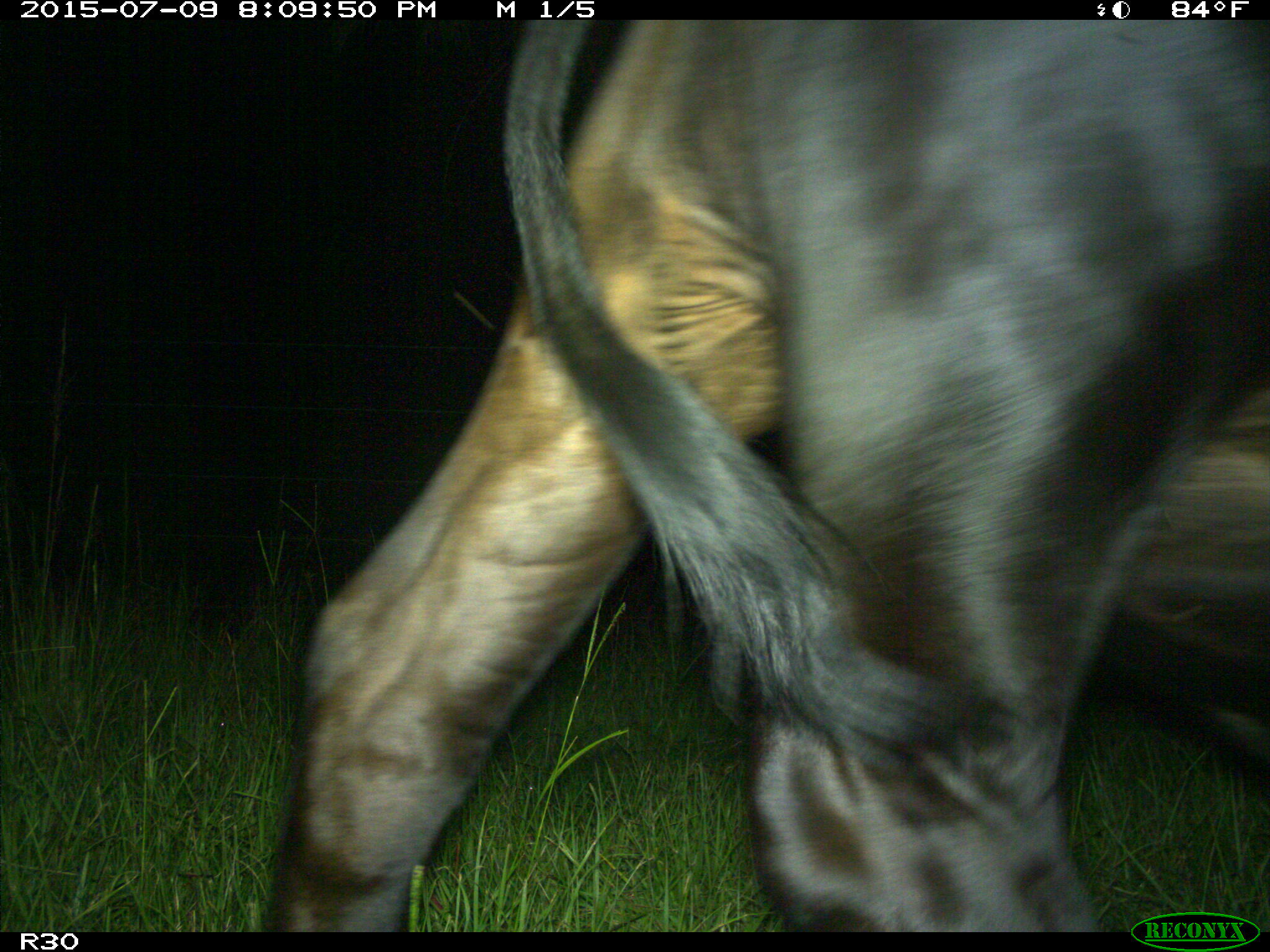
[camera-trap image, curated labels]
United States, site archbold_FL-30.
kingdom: Animalia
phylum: Chordata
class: Mammalia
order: Artiodactyla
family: Bovidae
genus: Bos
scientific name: Bos taurus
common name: domestic cow